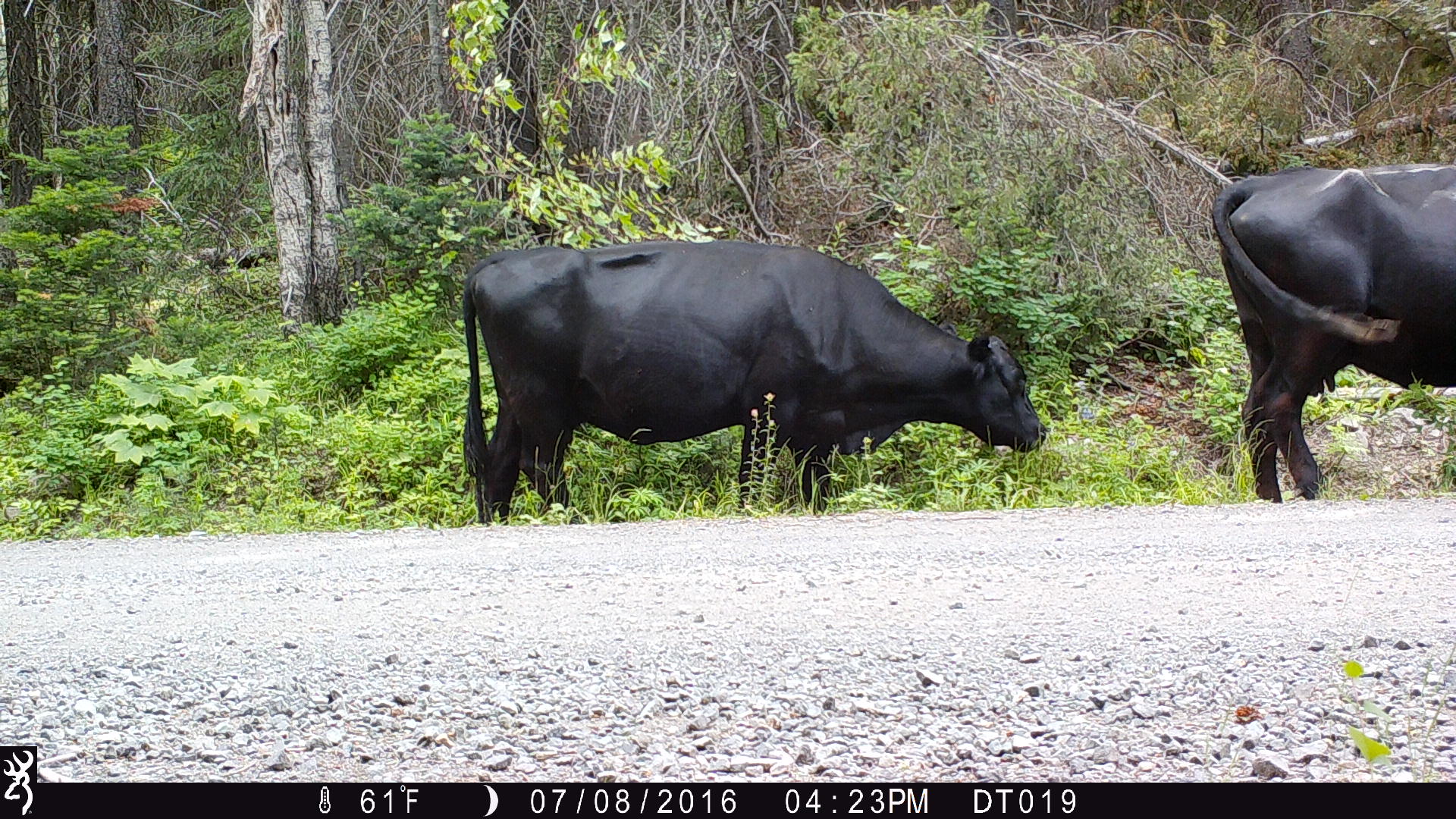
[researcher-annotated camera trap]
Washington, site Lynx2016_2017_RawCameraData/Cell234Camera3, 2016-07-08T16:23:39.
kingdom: Animalia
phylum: Chordata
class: Mammalia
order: Artiodactyla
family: Bovidae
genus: Bos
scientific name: Bos taurus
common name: domestic cattle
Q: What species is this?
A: Domestic cattle (Bos taurus).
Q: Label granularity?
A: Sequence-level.